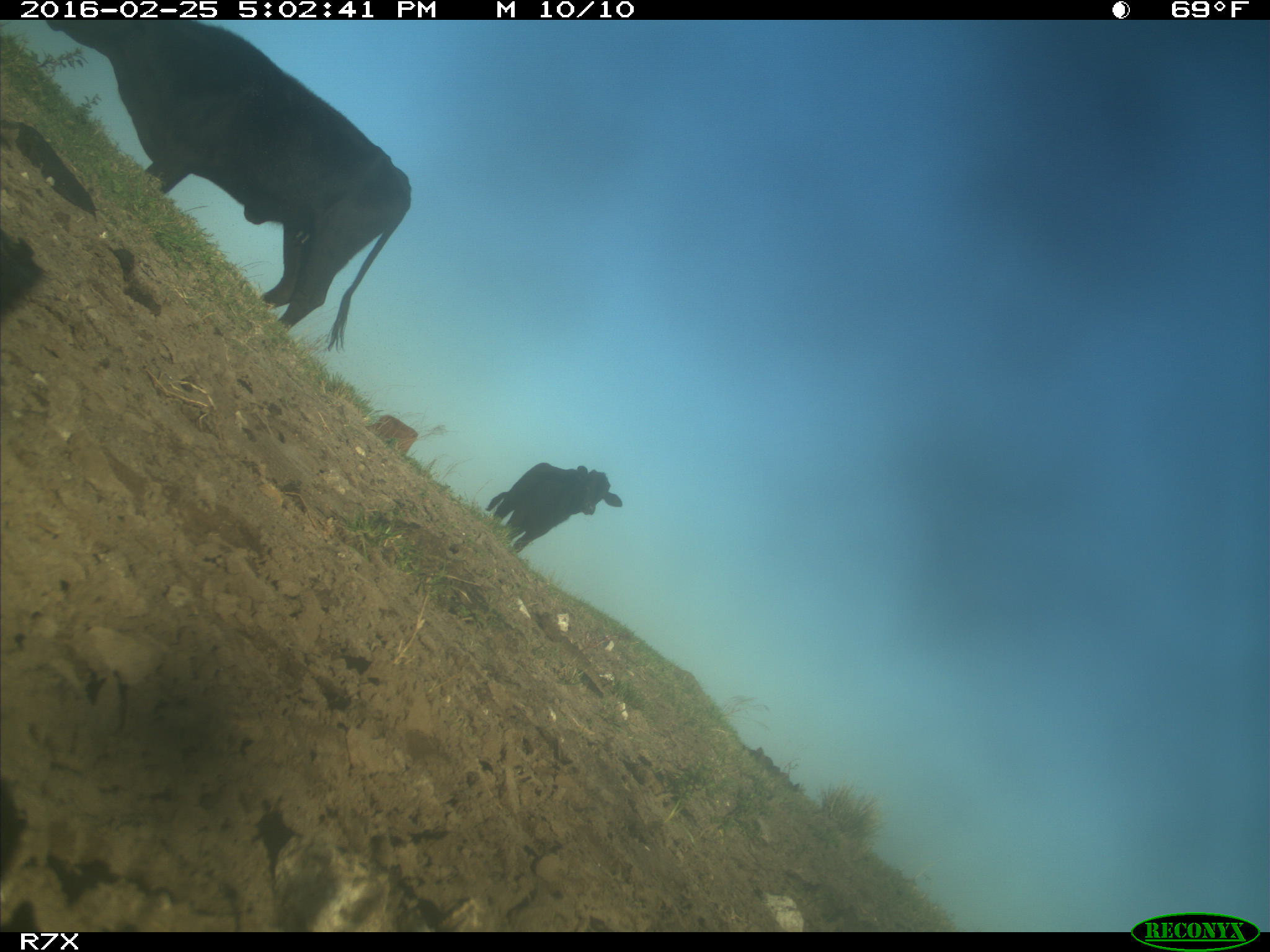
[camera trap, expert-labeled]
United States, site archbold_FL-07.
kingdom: Animalia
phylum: Chordata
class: Mammalia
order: Artiodactyla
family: Bovidae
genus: Bos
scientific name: Bos taurus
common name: domestic cow